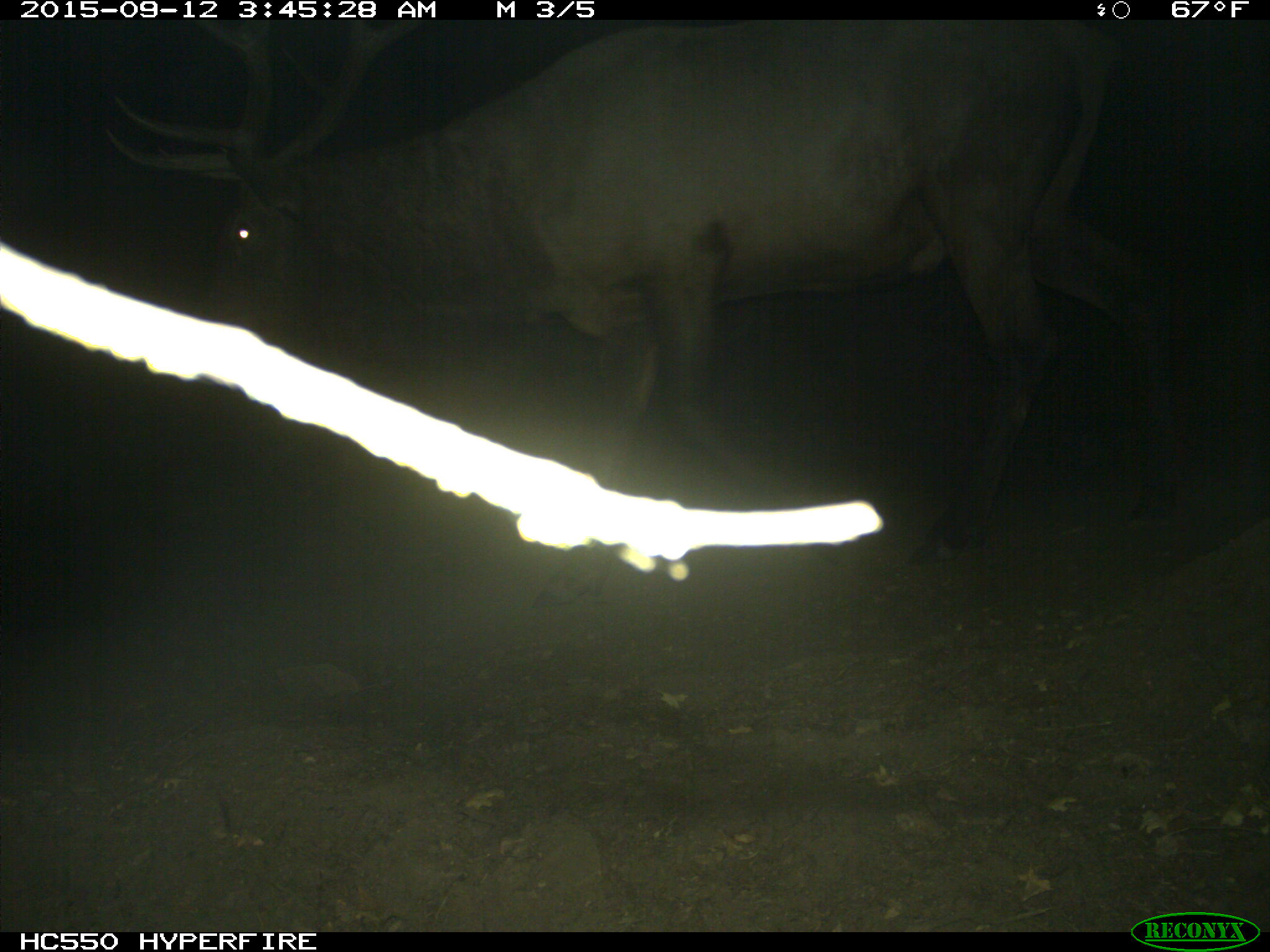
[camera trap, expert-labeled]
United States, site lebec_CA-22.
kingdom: Animalia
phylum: Chordata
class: Mammalia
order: Artiodactyla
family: Cervidae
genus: Cervus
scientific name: Cervus canadensis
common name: elk